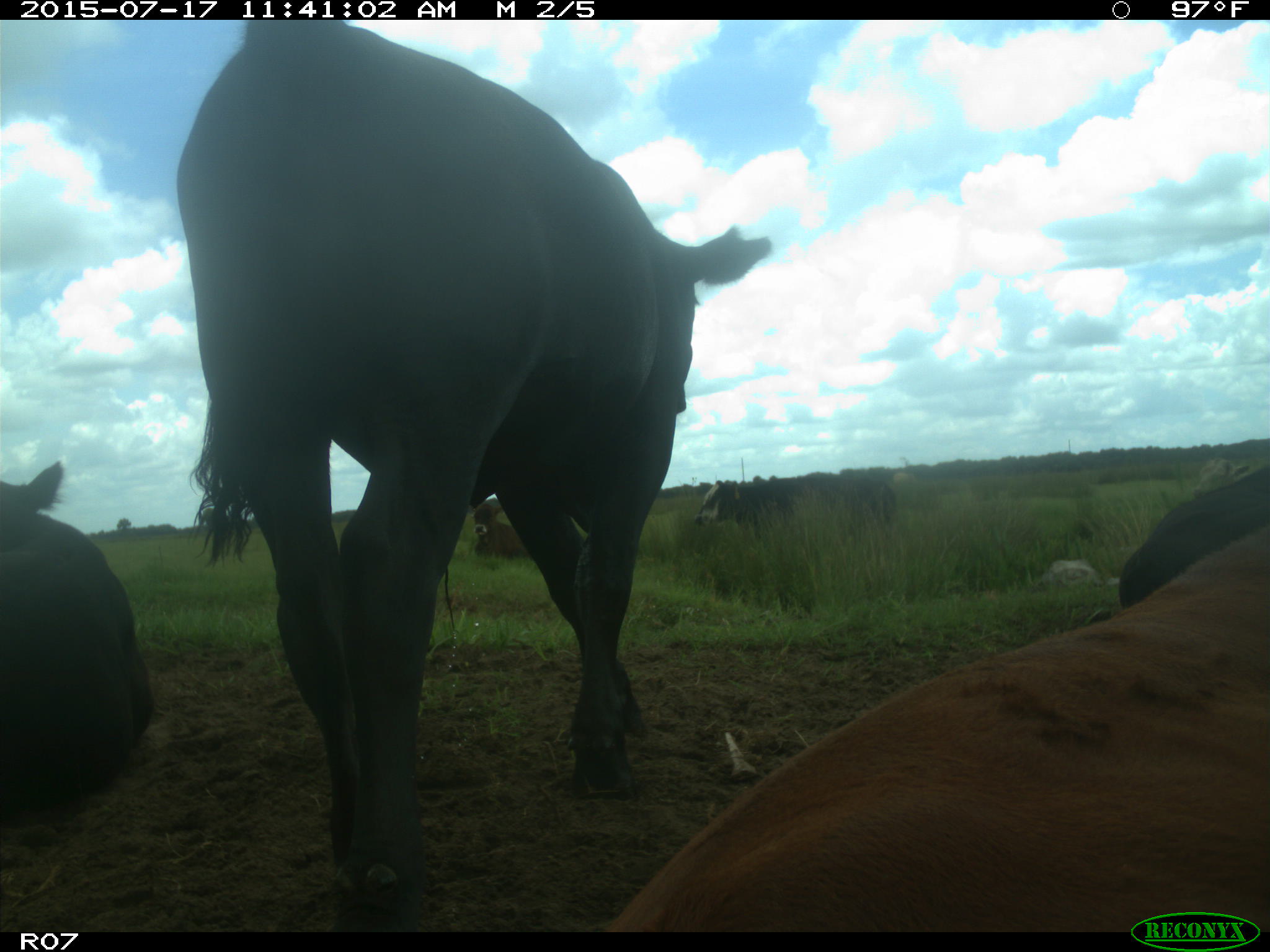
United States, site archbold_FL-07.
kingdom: Animalia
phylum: Chordata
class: Mammalia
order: Artiodactyla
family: Bovidae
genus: Bos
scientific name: Bos taurus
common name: domestic cow